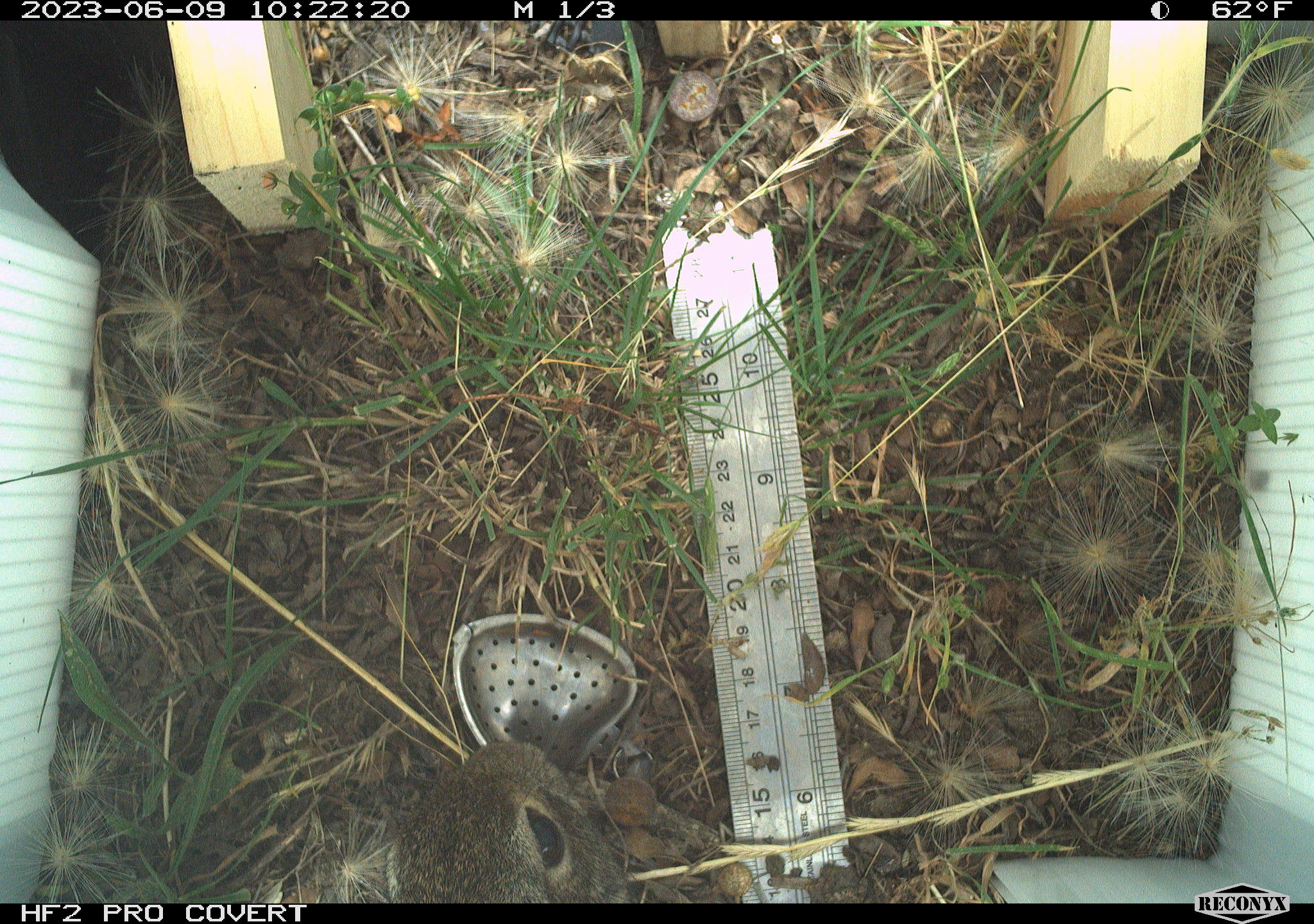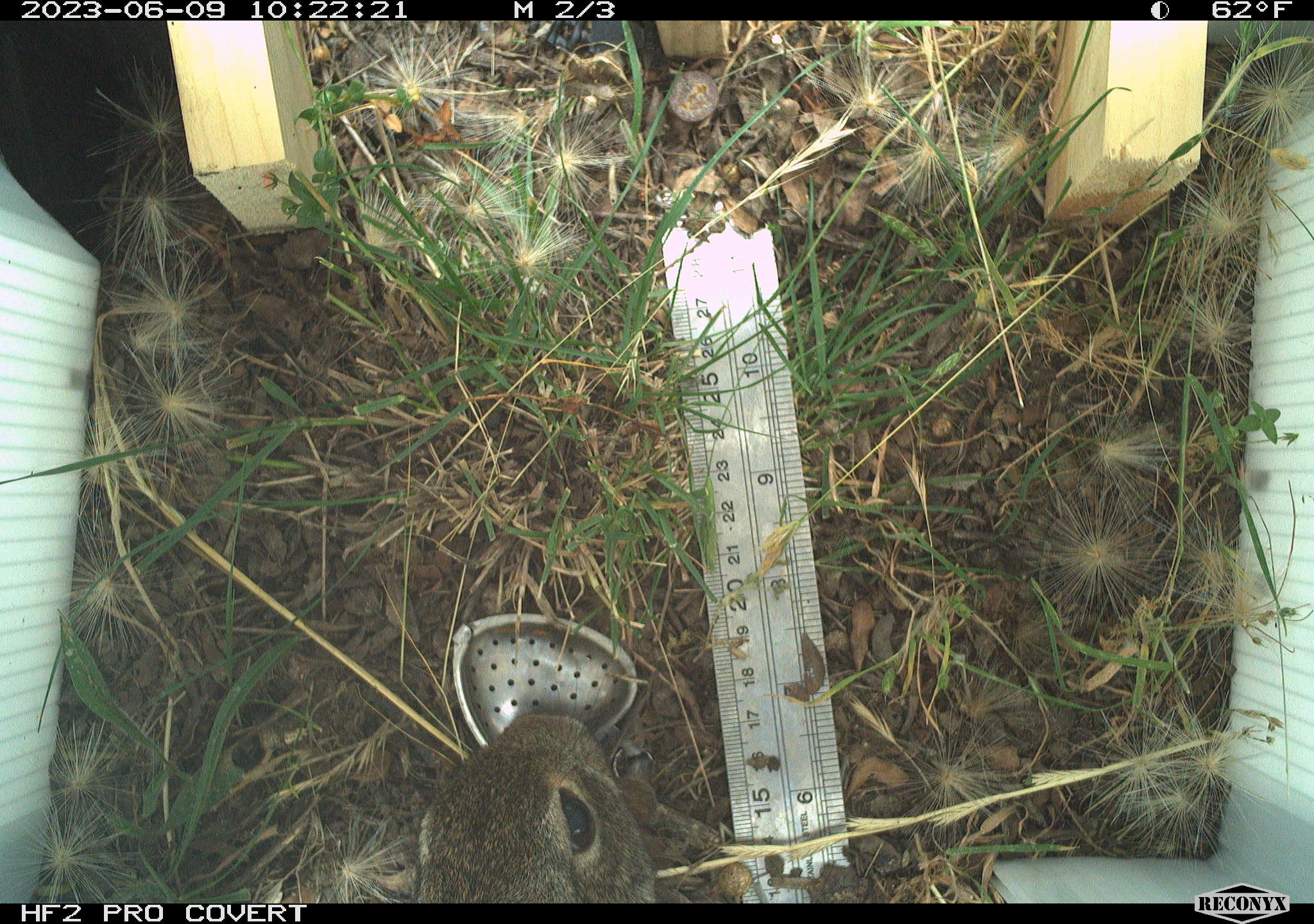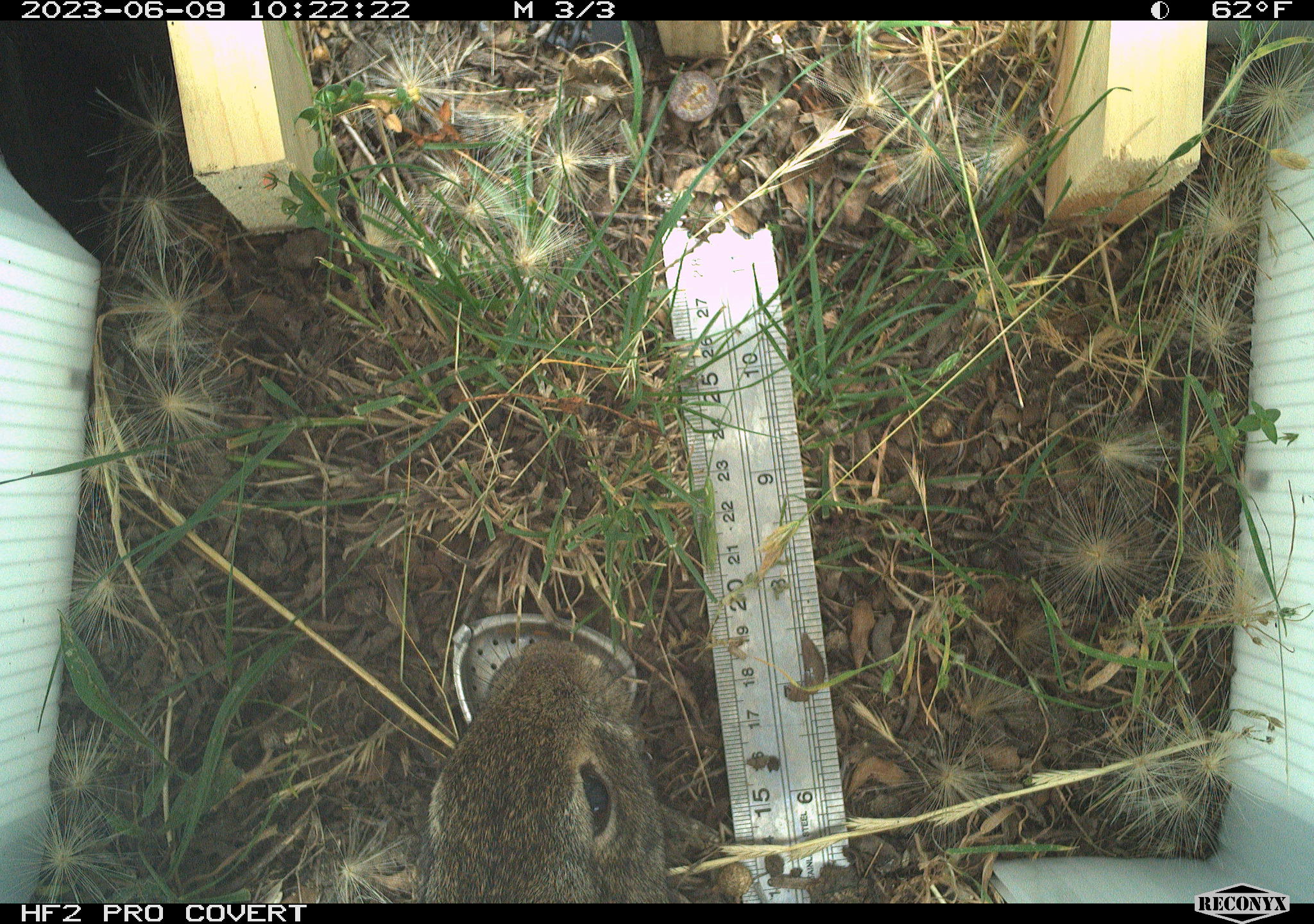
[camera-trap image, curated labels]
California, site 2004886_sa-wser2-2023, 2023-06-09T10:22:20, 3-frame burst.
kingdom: Animalia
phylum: Chordata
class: Mammalia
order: Lagomorpha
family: Leporidae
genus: Sylvilagus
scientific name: Sylvilagus bachmani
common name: brush rabbit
Brush rabbit (Sylvilagus bachmani).